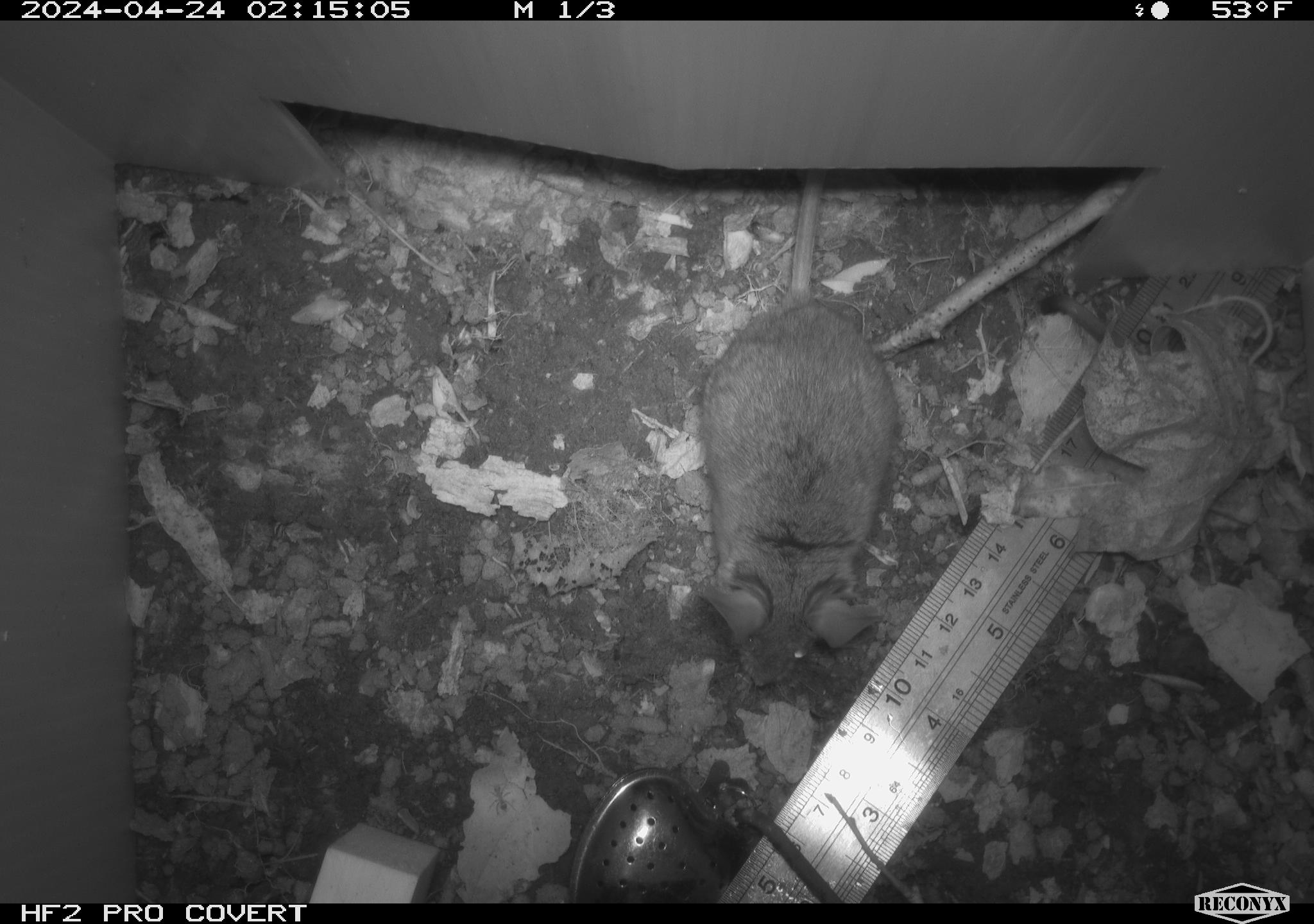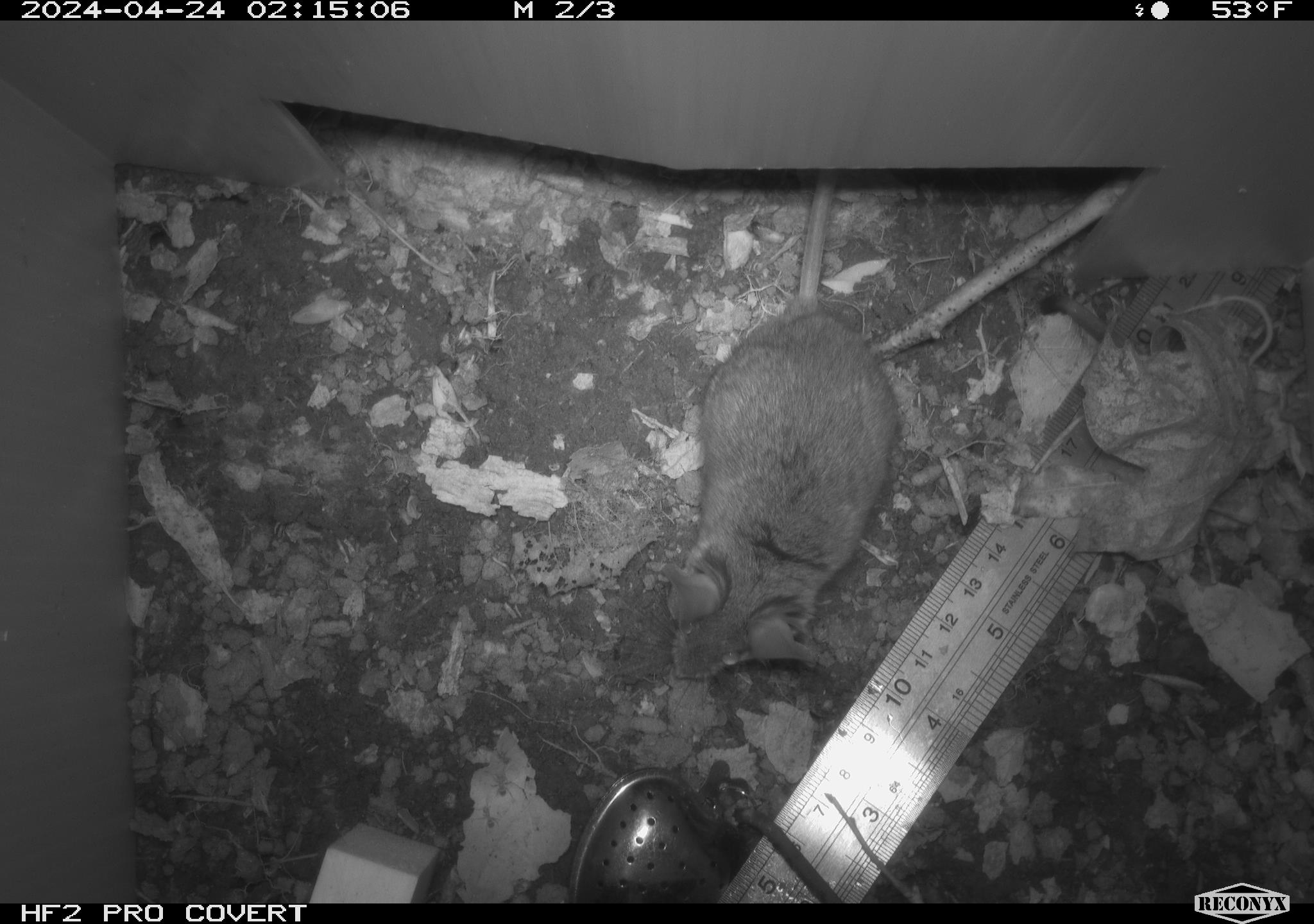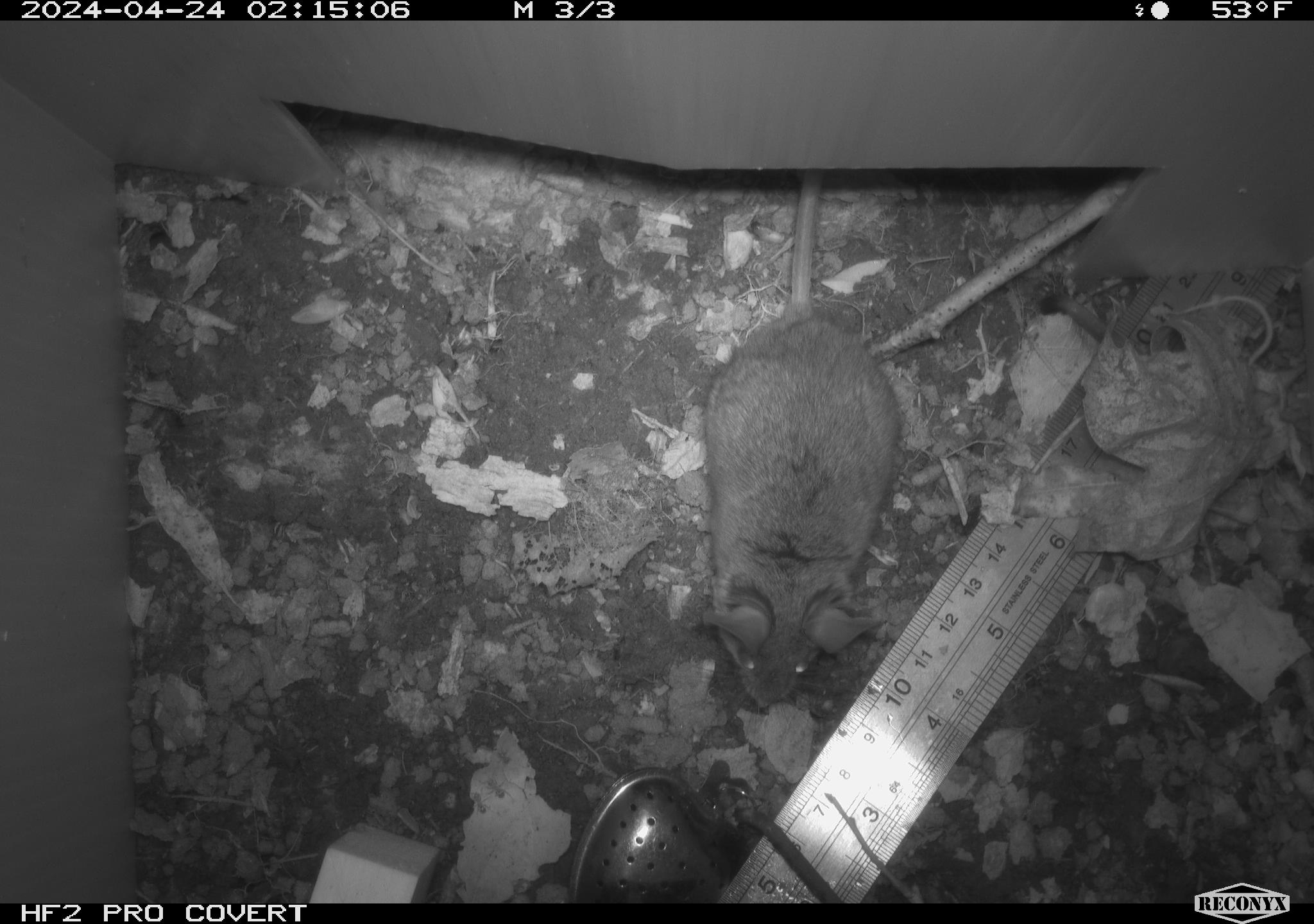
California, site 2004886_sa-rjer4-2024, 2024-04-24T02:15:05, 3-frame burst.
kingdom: Animalia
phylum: Chordata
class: Mammalia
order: Rodentia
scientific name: Rodentia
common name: mouse species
Mouse species (Rodentia).